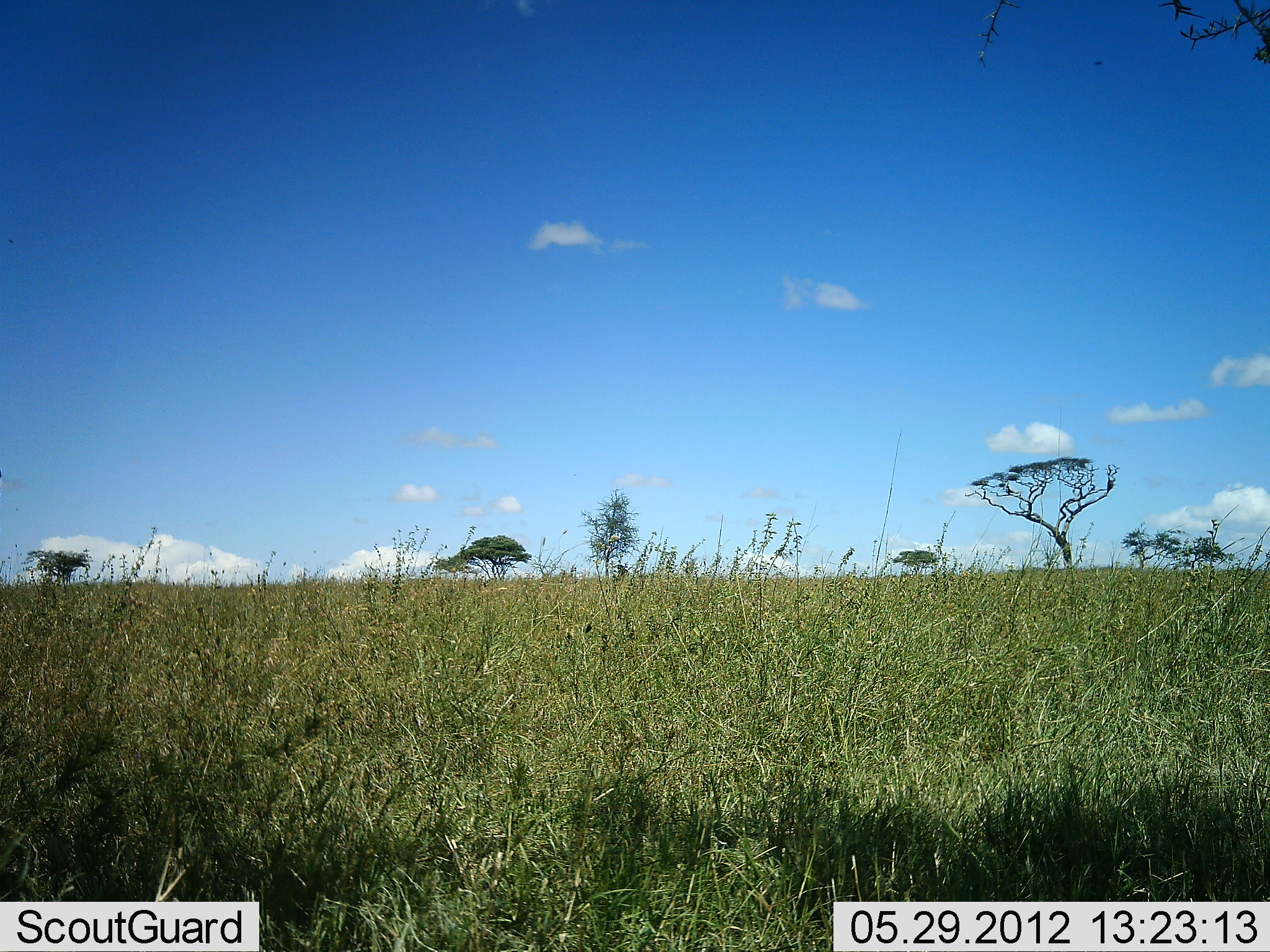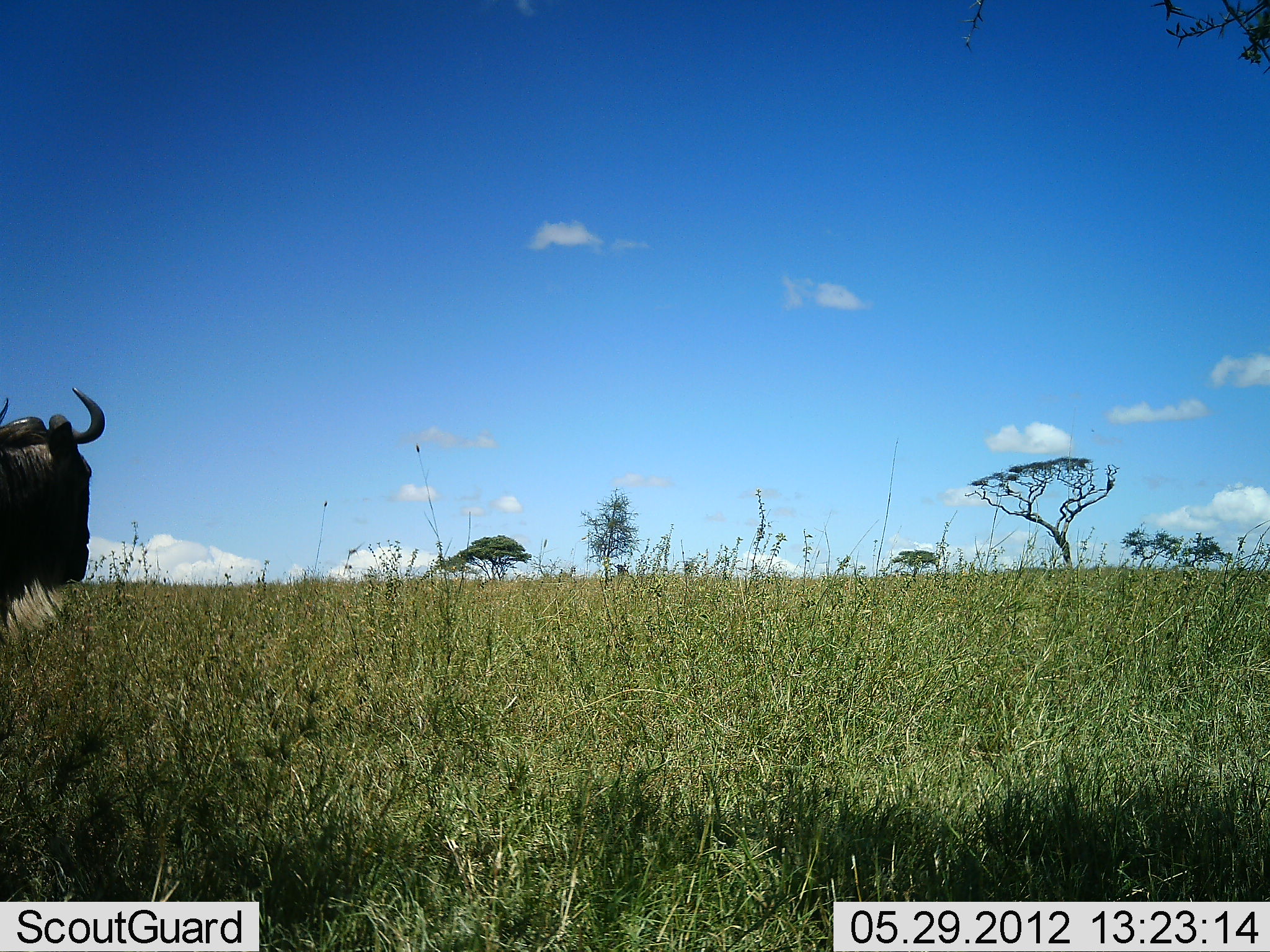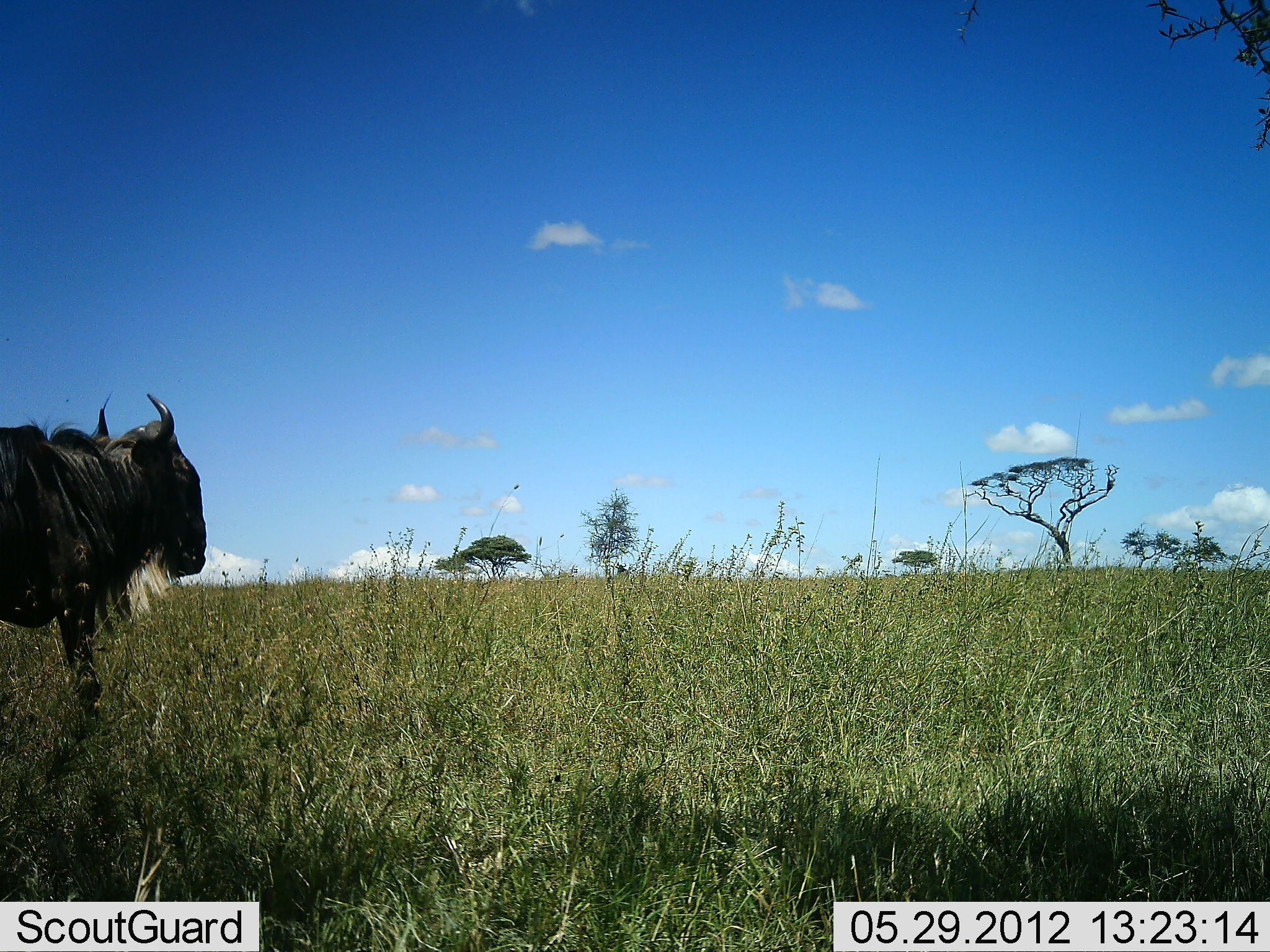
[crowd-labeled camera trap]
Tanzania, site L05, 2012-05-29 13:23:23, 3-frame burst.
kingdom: Animalia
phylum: Chordata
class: Mammalia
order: Artiodactyla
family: Bovidae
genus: Connochaetes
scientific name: Connochaetes taurinus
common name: blue wildebeest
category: wildebeest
Wildebeest (blue wildebeest) (Connochaetes taurinus), count 1. Behavior (volunteer vote fractions): standing 0%, resting 0%, moving 100%, interacting 0%. Young present (vote fraction): 0%. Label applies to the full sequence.